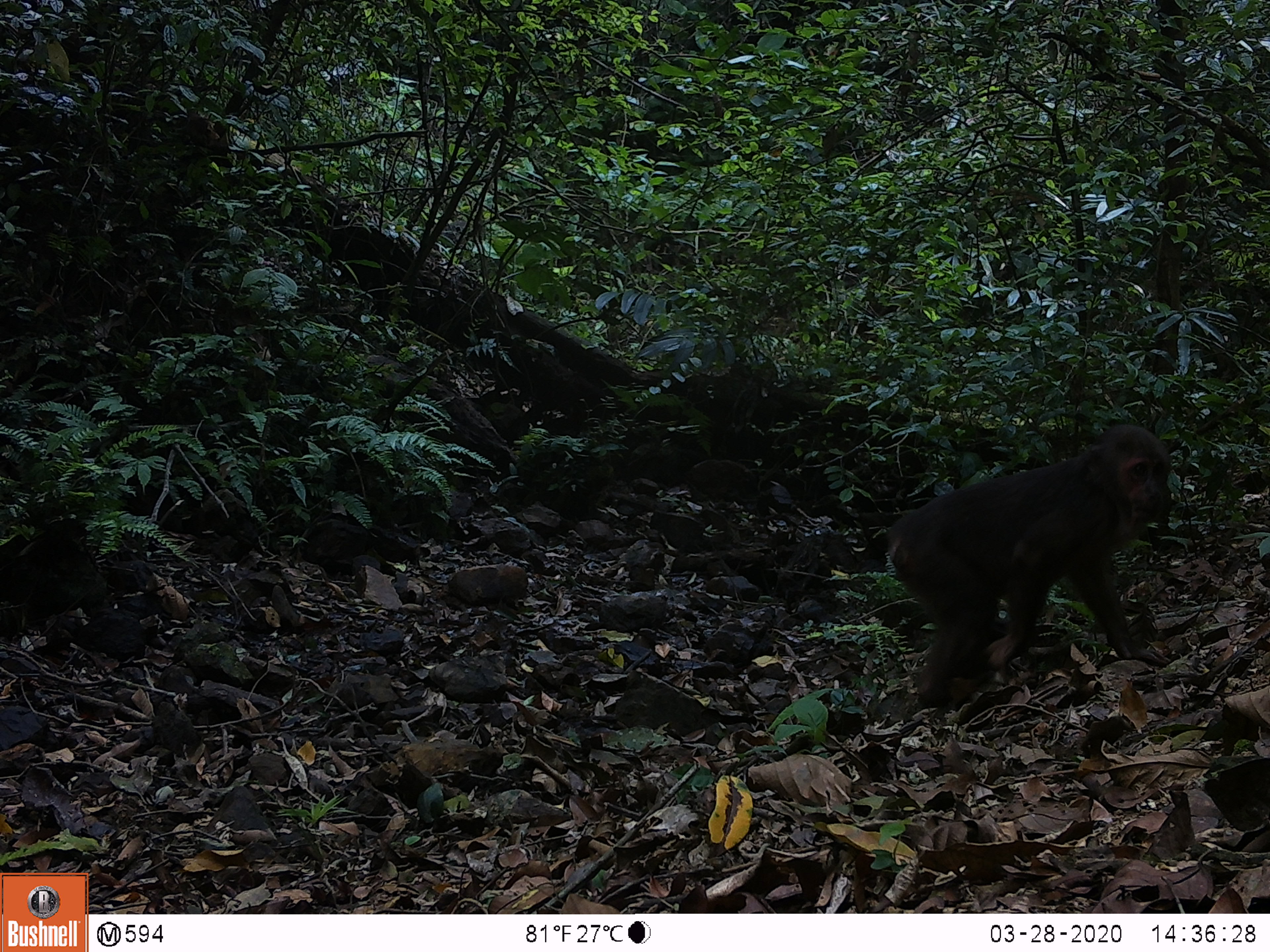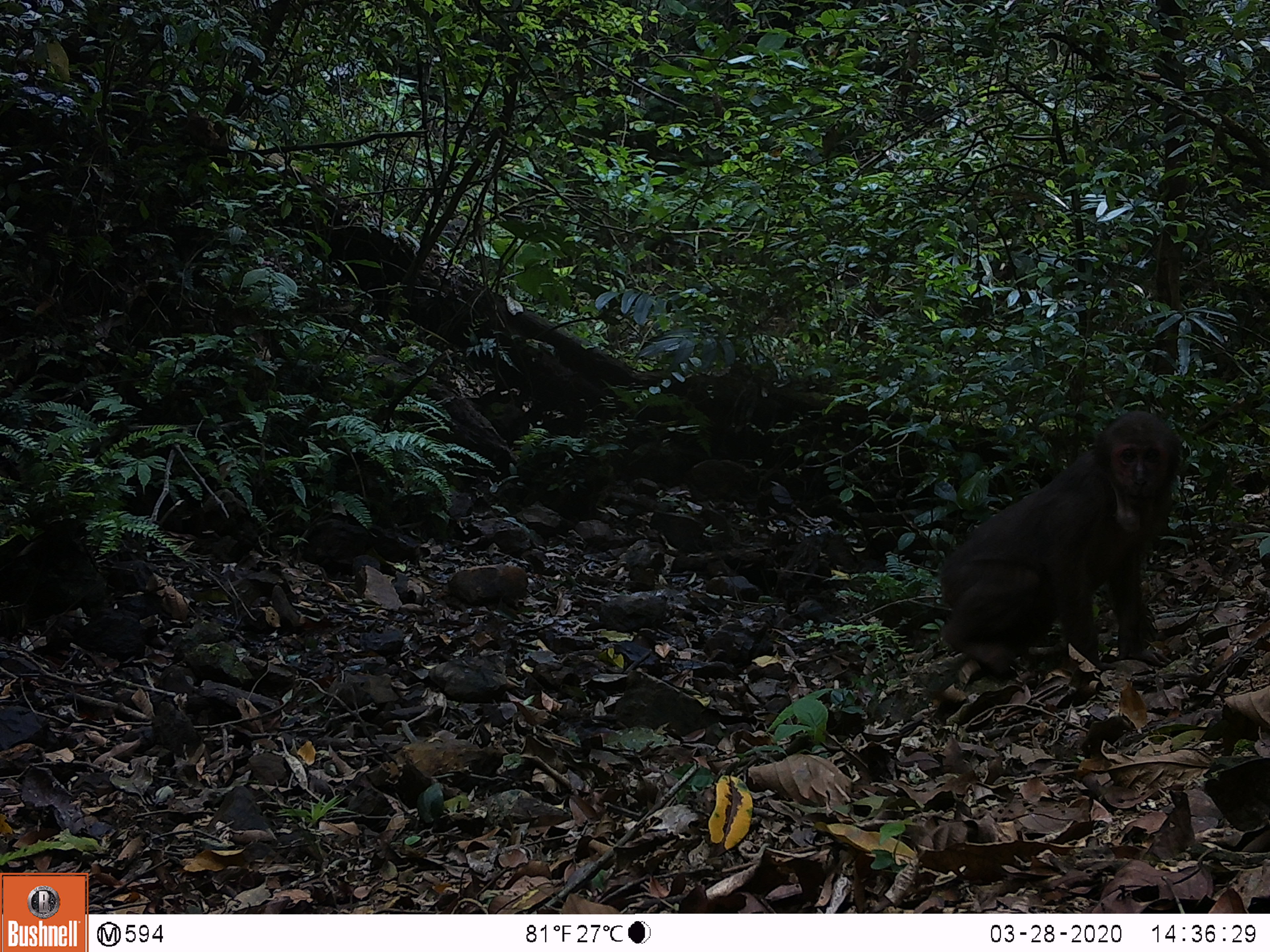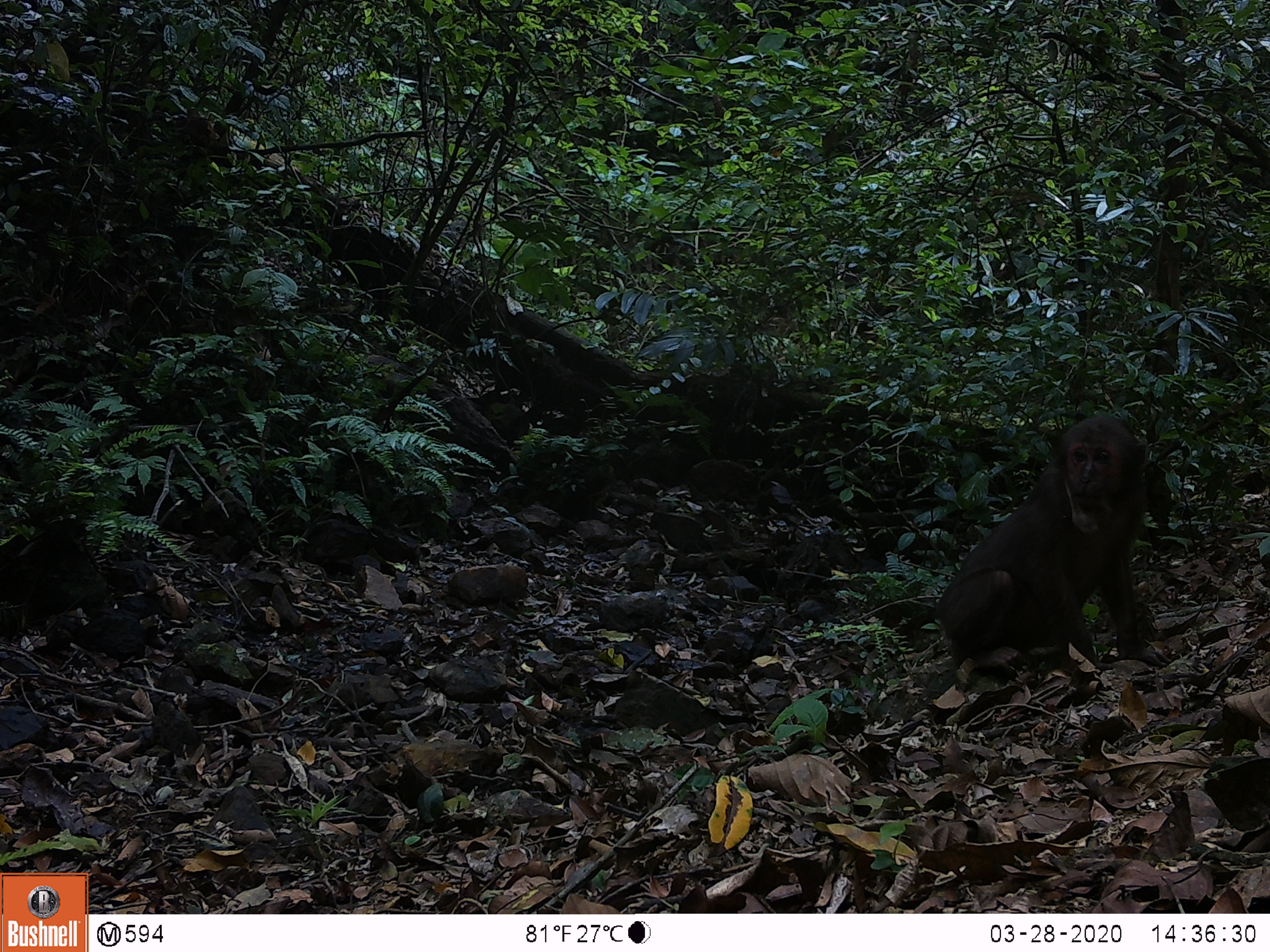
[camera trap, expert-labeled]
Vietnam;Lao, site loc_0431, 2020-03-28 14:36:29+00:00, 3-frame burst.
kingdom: Animalia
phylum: Chordata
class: Mammalia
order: Primates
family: Cercopithecidae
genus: Macaca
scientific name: Macaca arctoides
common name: stump-tailed macaque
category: stump tailed macaque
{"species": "stump tailed macaque (stump-tailed macaque) (Macaca arctoides)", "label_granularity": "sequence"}